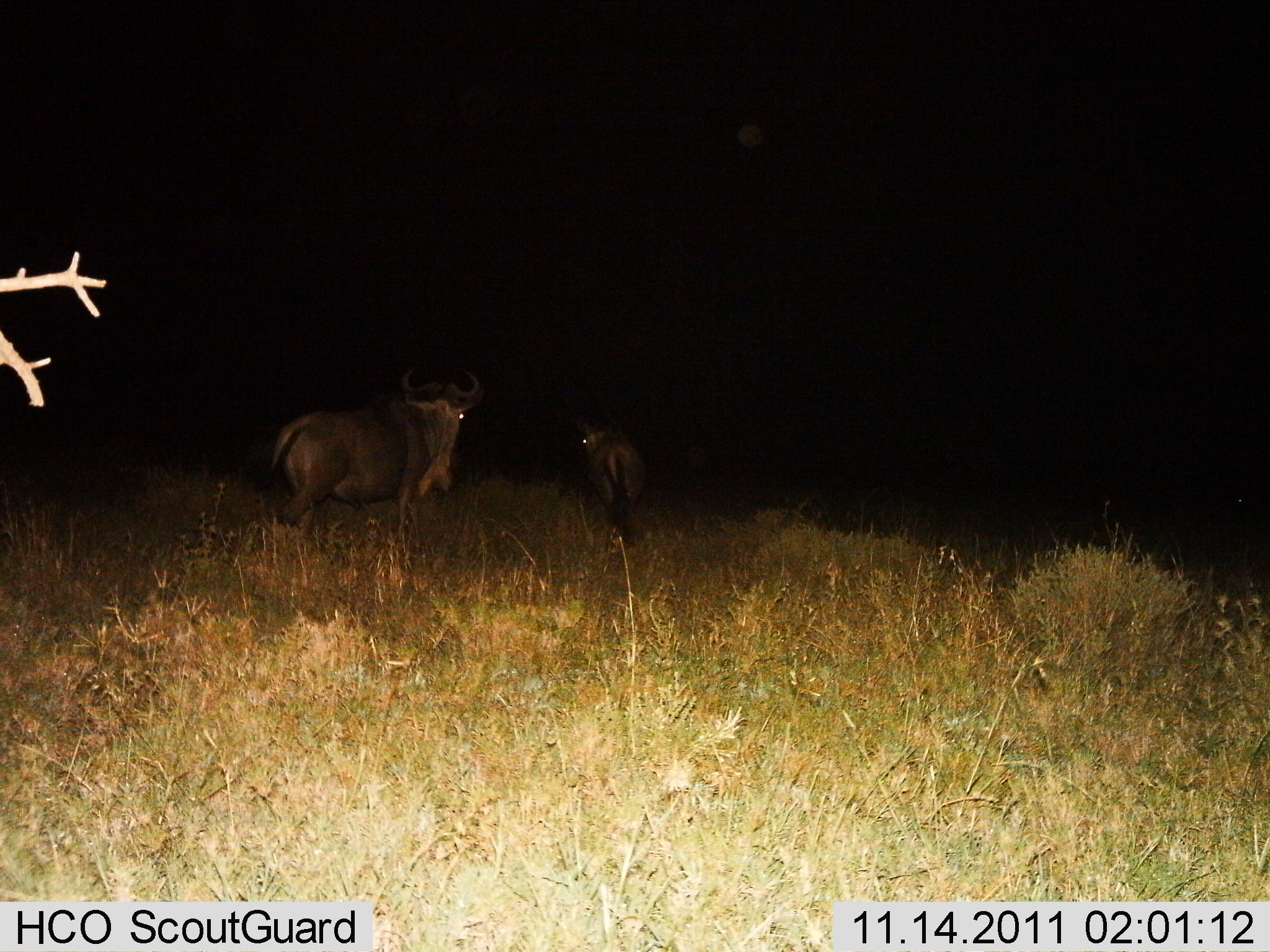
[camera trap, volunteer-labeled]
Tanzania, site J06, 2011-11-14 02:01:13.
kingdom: Animalia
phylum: Chordata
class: Mammalia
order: Artiodactyla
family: Bovidae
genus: Connochaetes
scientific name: Connochaetes taurinus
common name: blue wildebeest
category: wildebeest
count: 2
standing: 25%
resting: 0%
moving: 75%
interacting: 0%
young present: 0%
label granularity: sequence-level